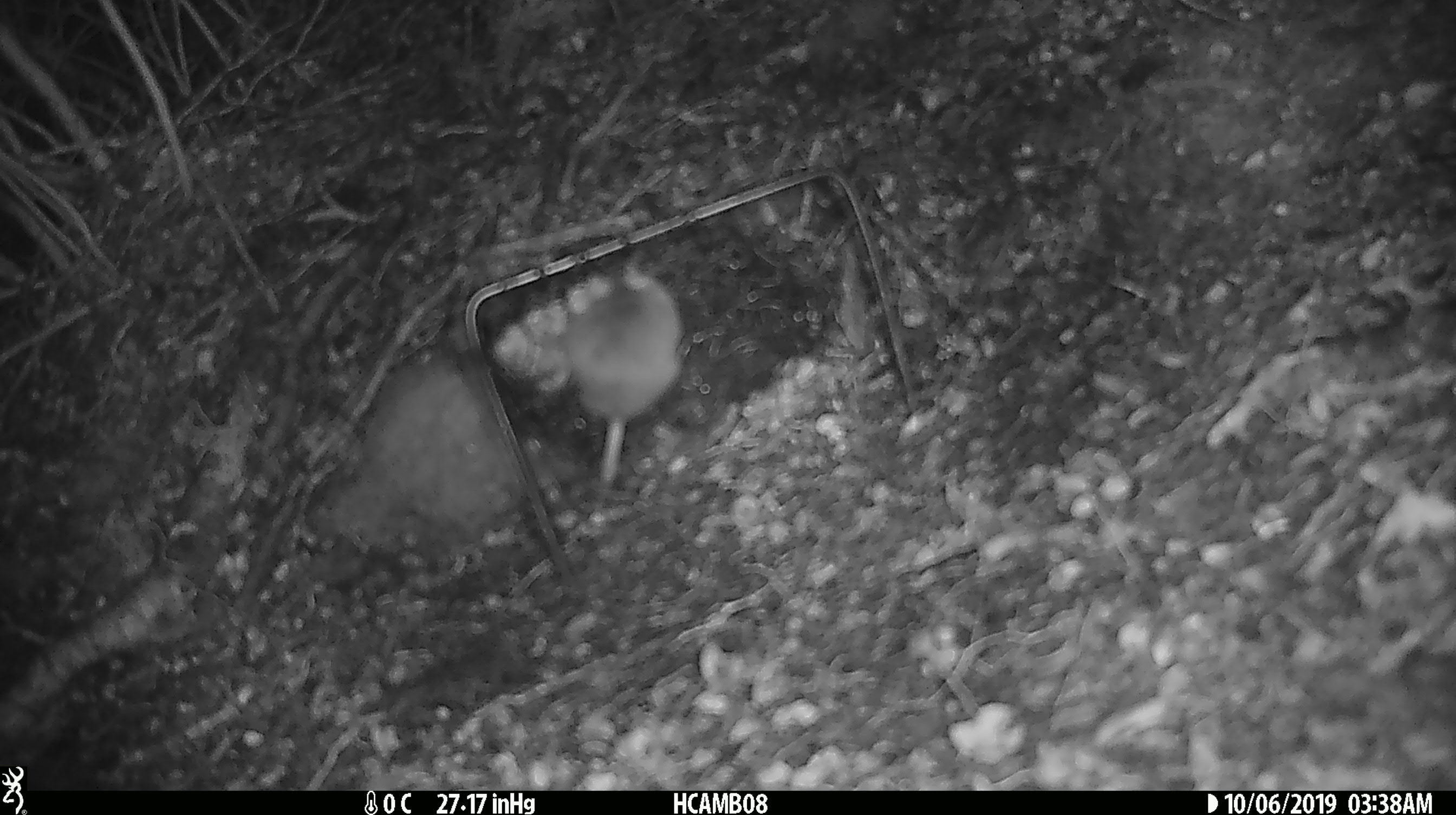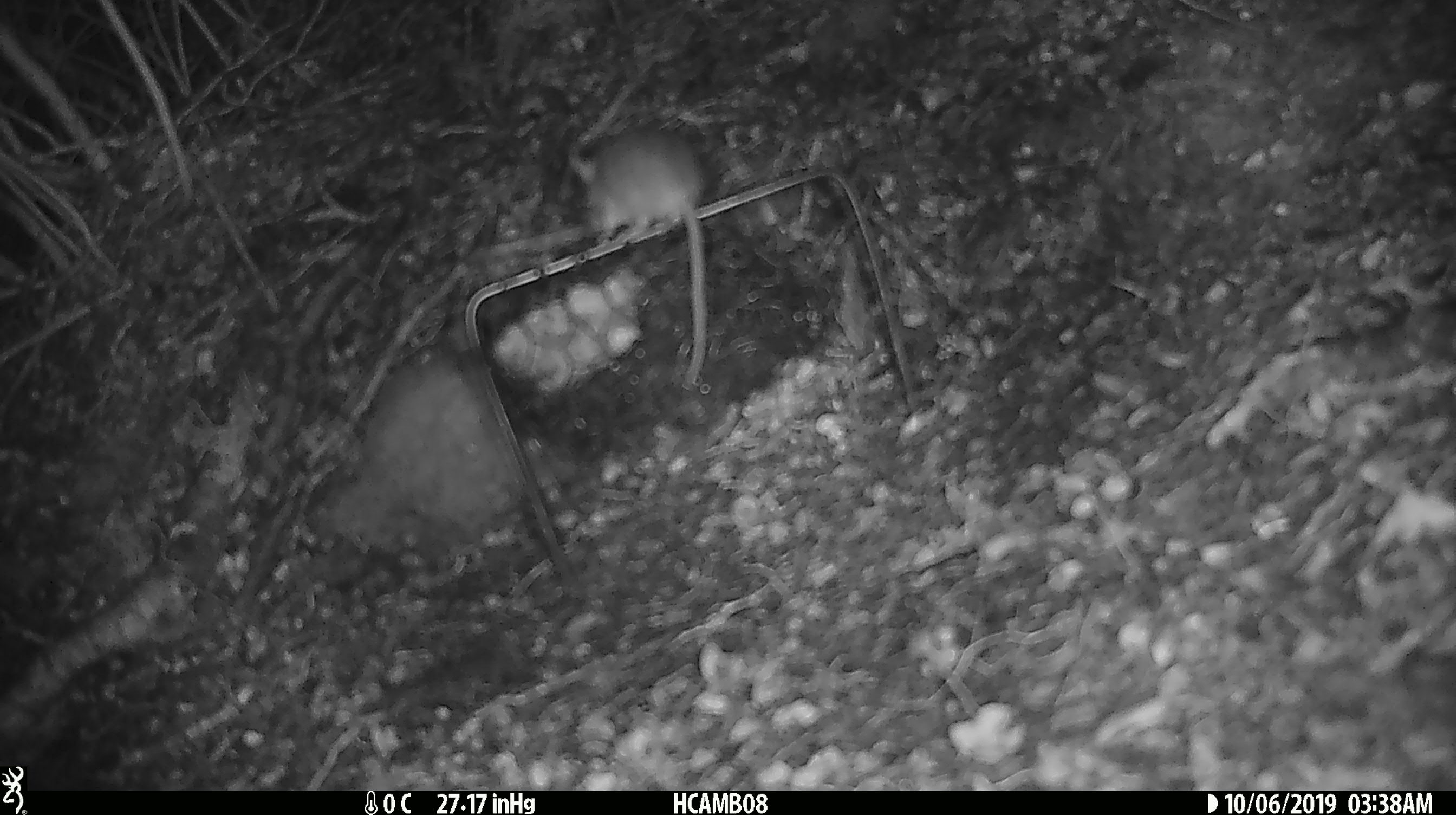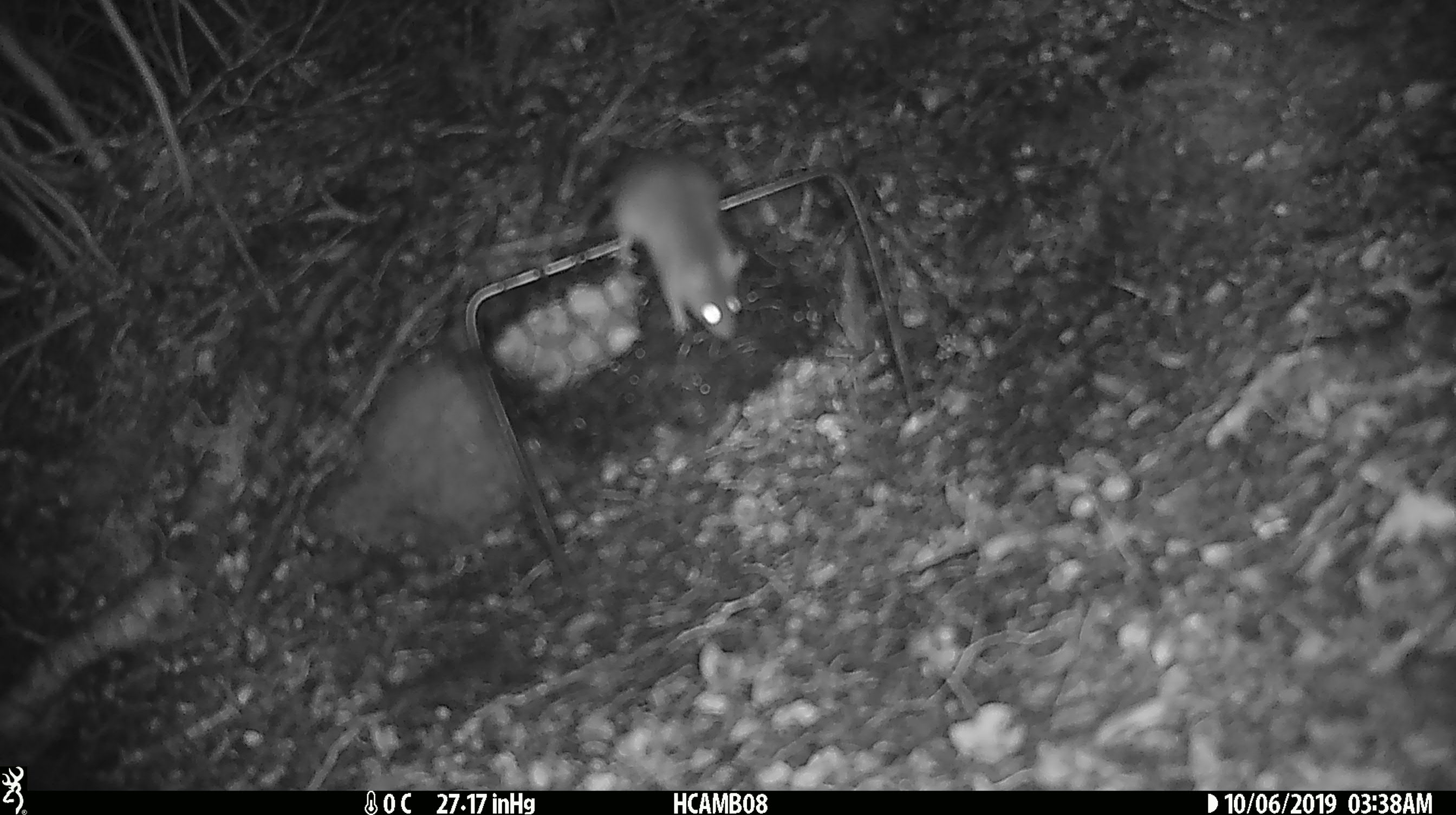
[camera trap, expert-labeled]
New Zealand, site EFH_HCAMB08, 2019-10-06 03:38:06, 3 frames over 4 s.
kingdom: Animalia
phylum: Chordata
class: Mammalia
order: Rodentia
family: Muridae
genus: Mus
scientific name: Mus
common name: mouse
Mouse (Mus).